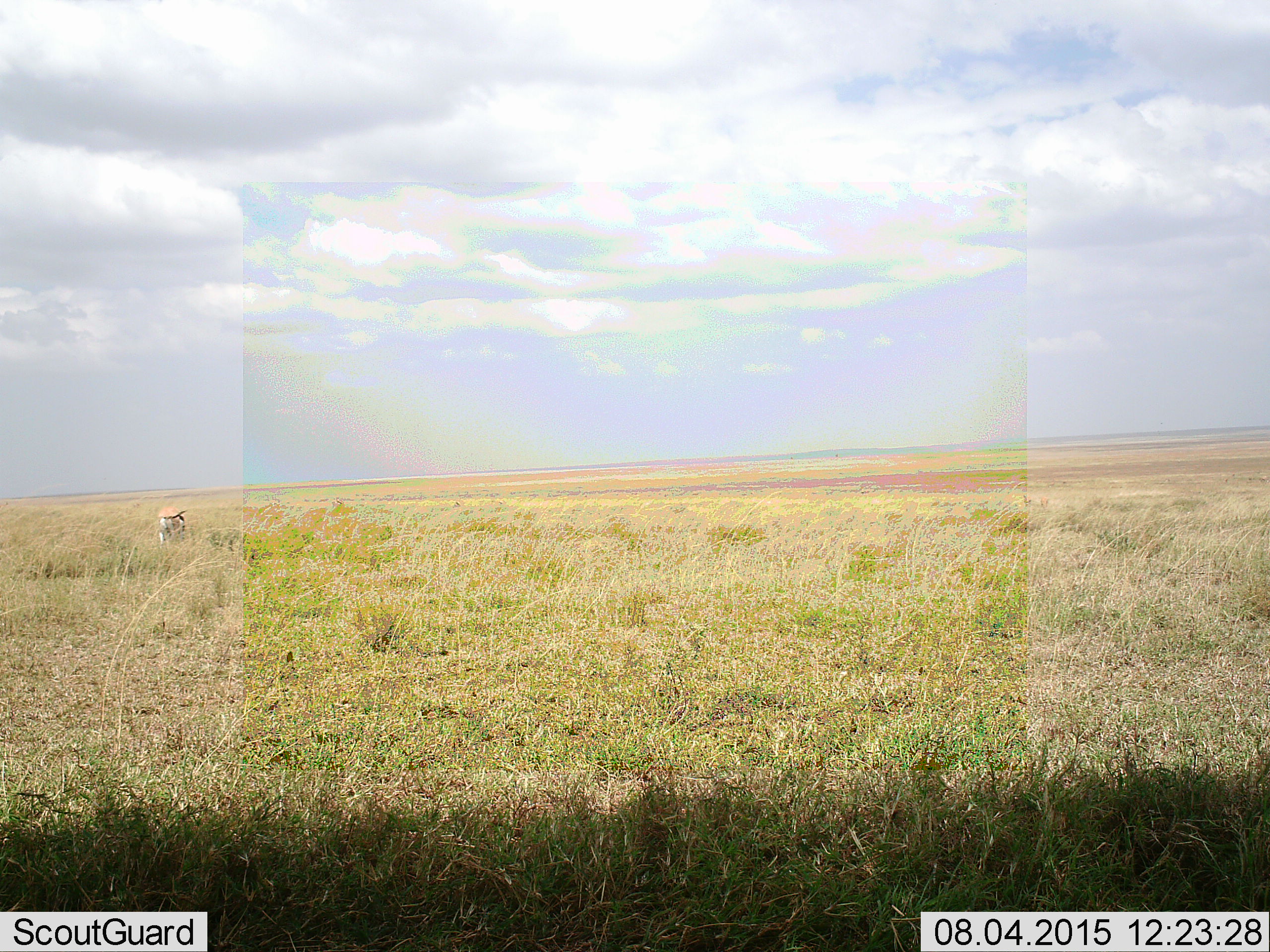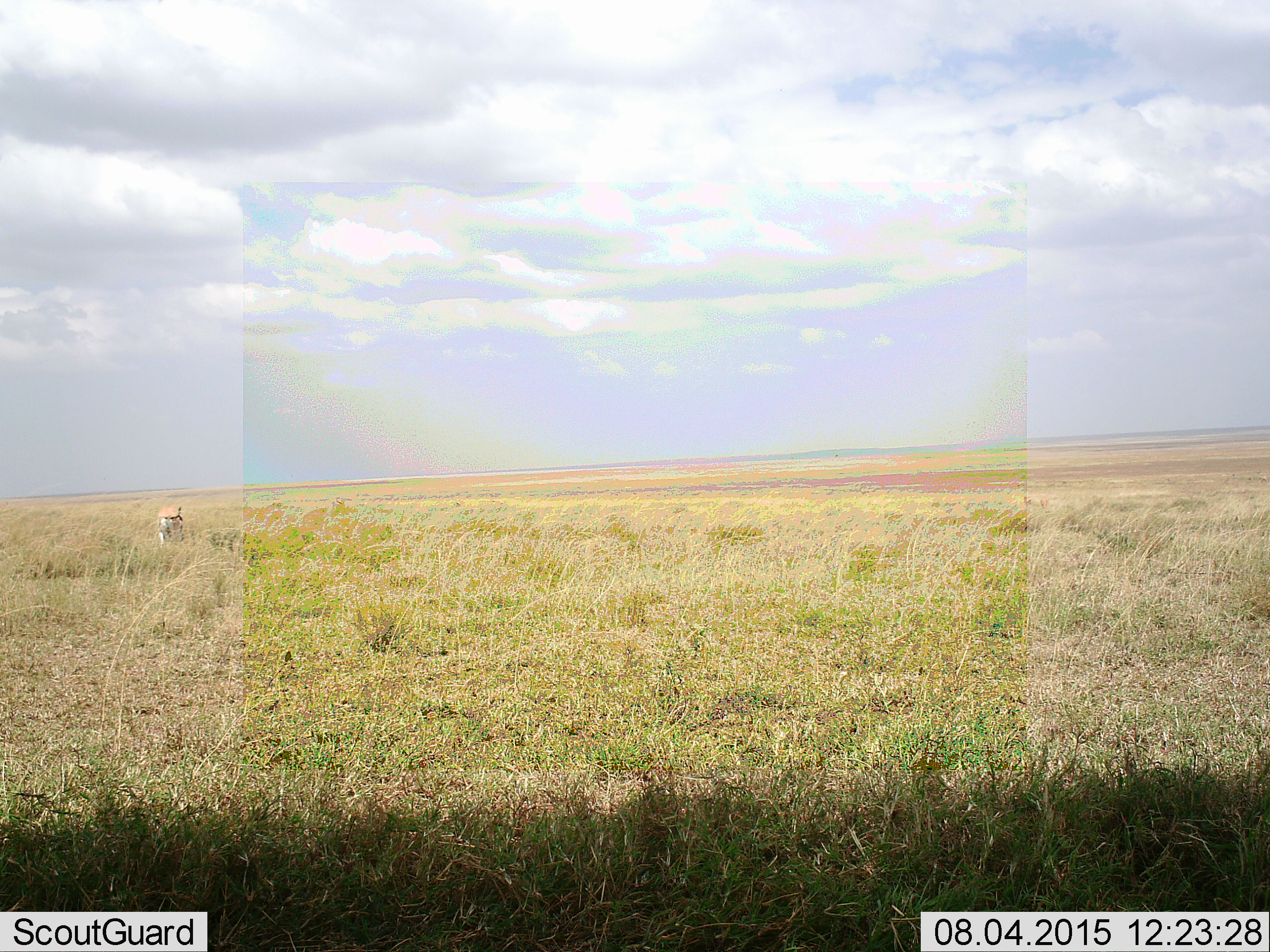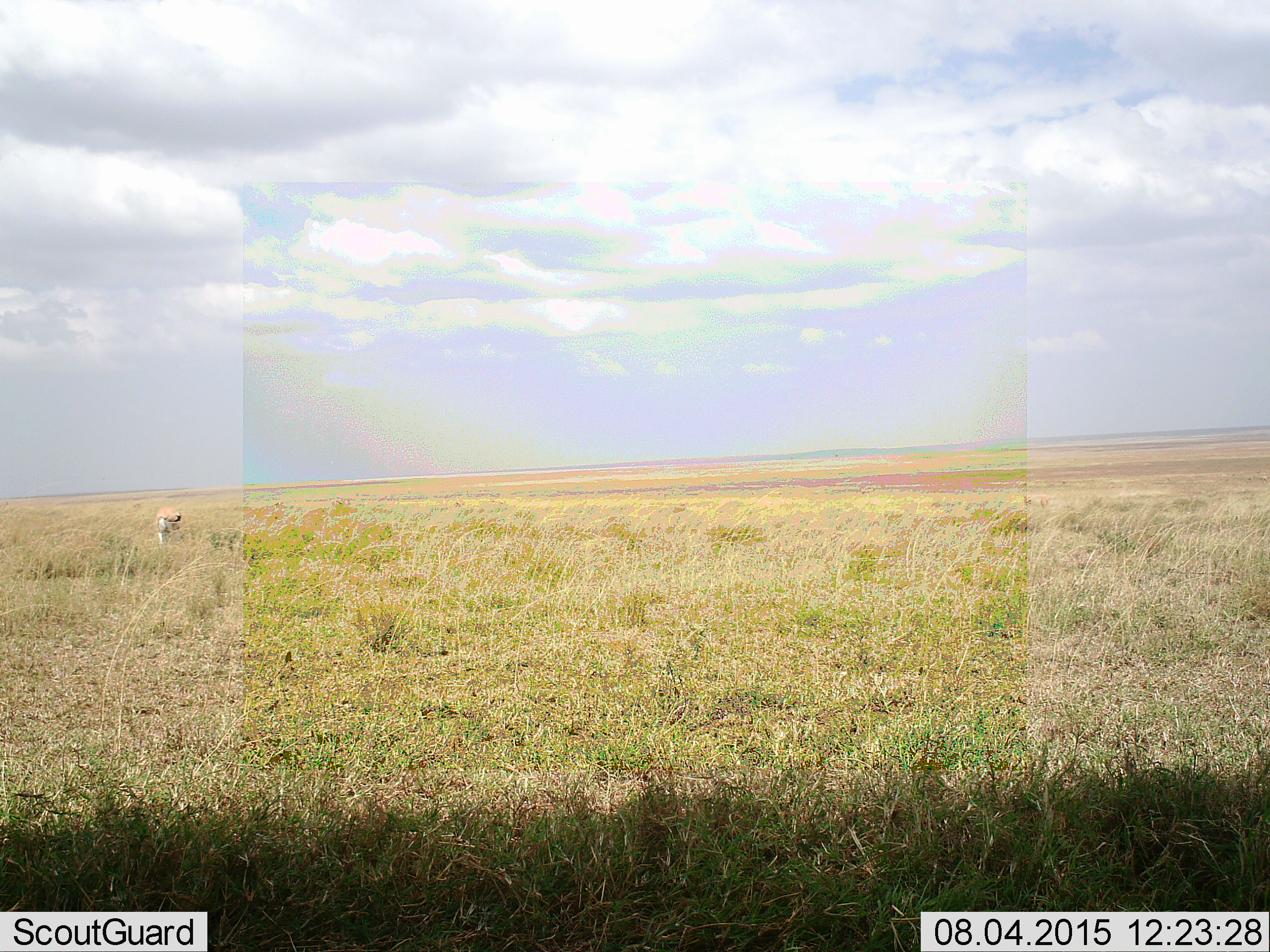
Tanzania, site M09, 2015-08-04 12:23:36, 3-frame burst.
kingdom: Animalia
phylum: Chordata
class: Mammalia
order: Artiodactyla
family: Bovidae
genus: Eudorcas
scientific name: Eudorcas thomsonii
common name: thomson's gazelle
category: gazellethomsons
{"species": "gazellethomsons (thomson's gazelle) (Eudorcas thomsonii)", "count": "3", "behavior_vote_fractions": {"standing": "50%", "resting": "0%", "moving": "0%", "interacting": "0%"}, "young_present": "0%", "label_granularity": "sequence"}